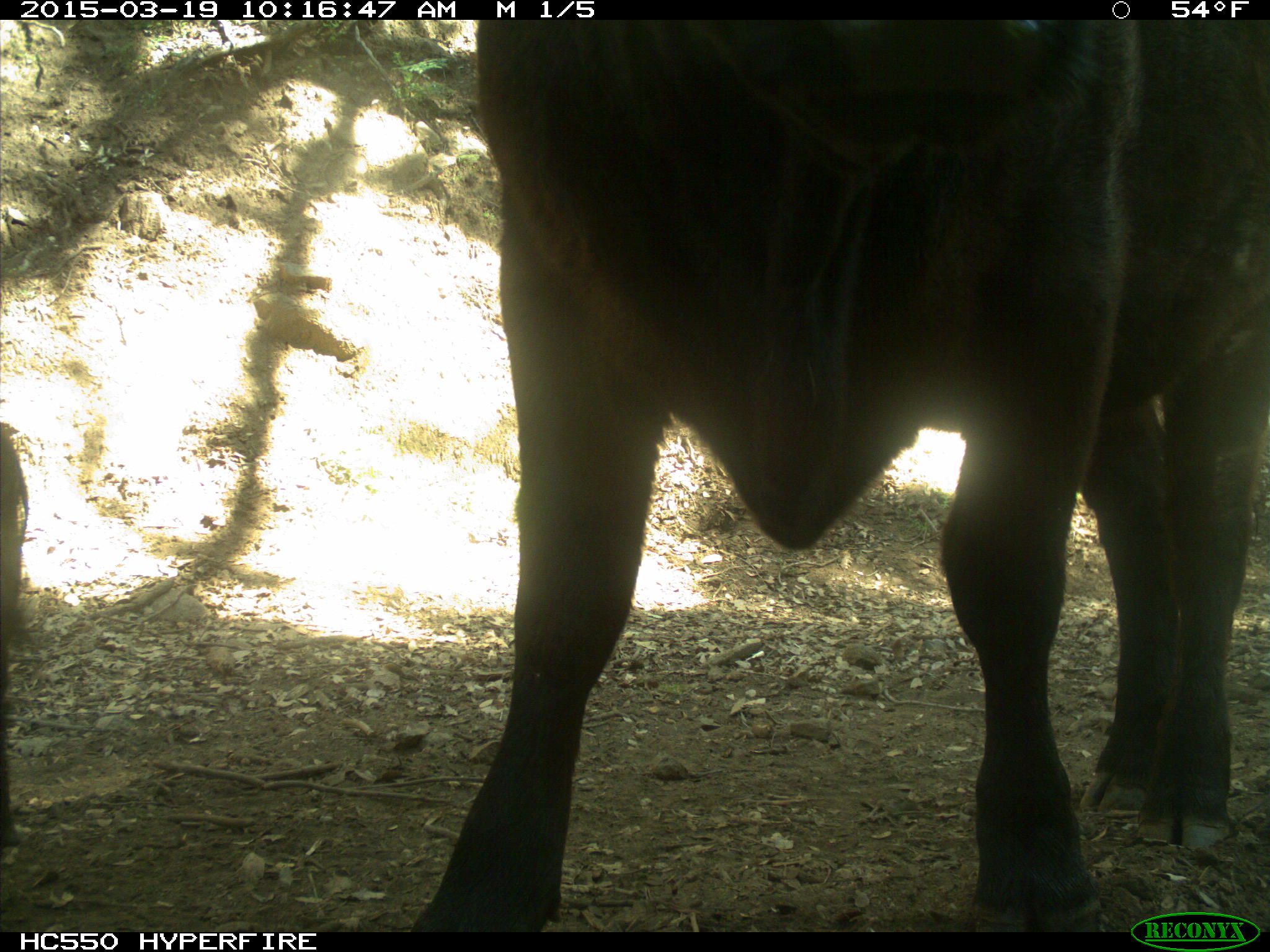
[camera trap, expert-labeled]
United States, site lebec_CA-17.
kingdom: Animalia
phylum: Chordata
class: Mammalia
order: Artiodactyla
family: Bovidae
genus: Bos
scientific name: Bos taurus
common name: domestic cow